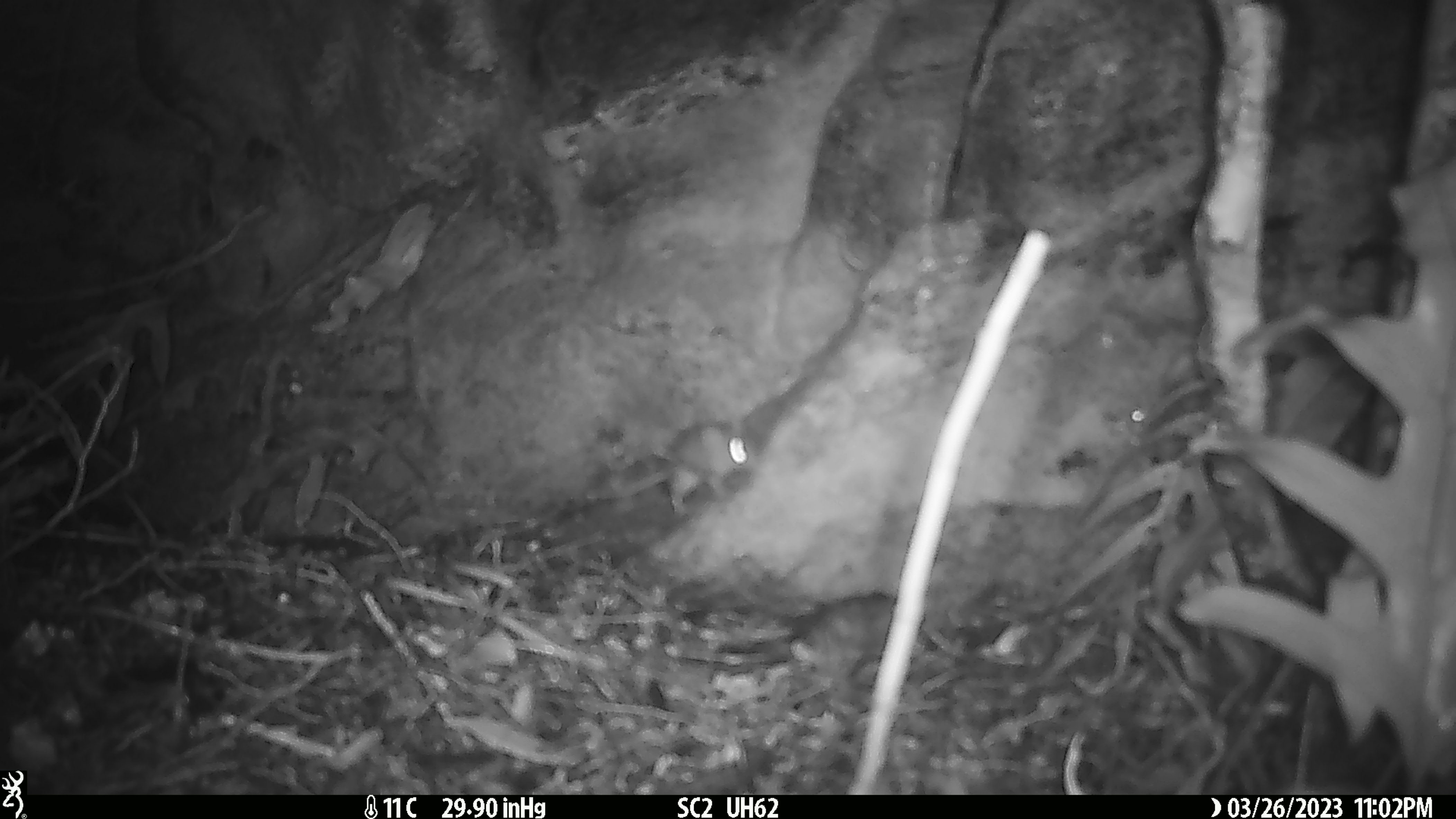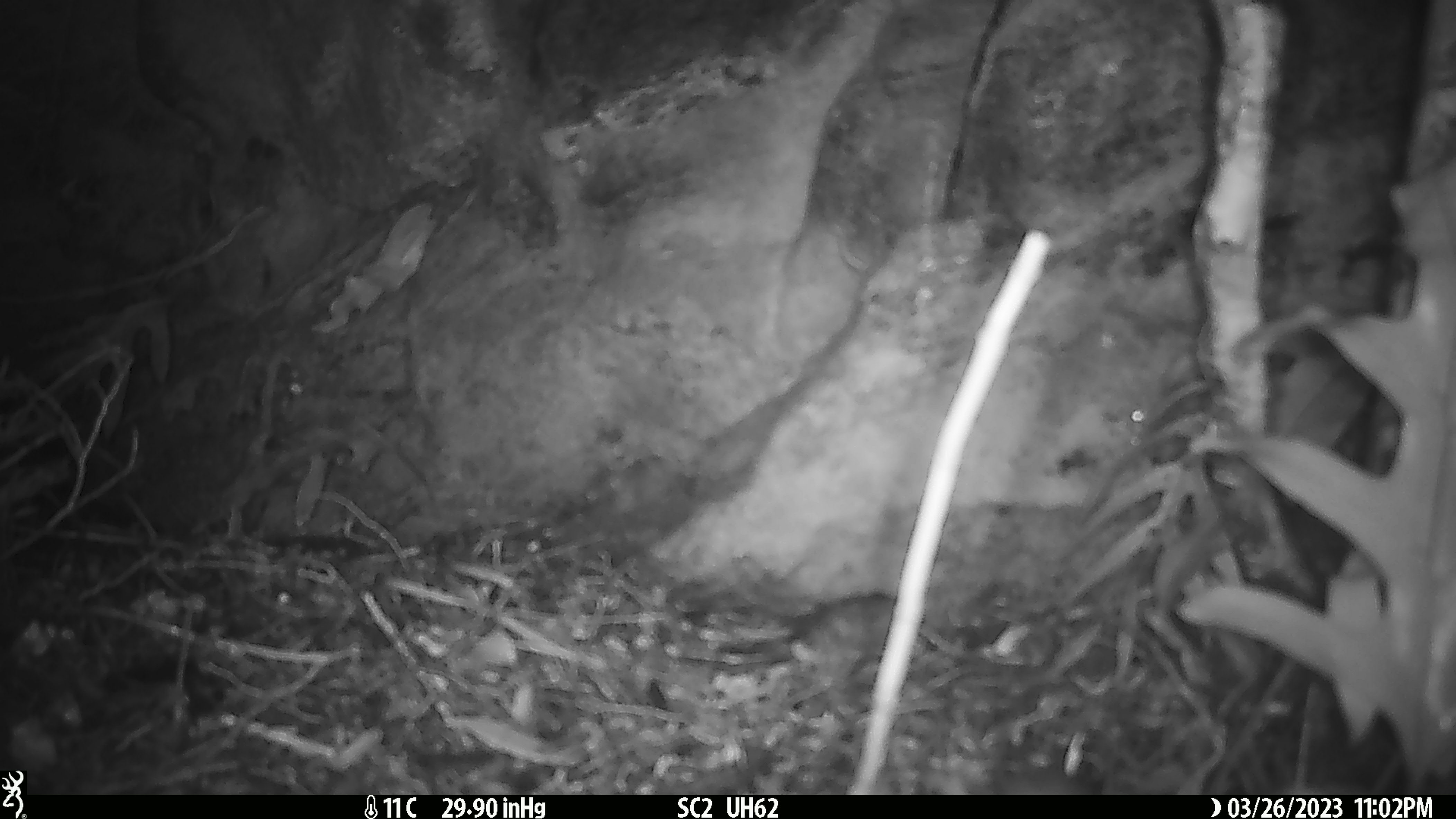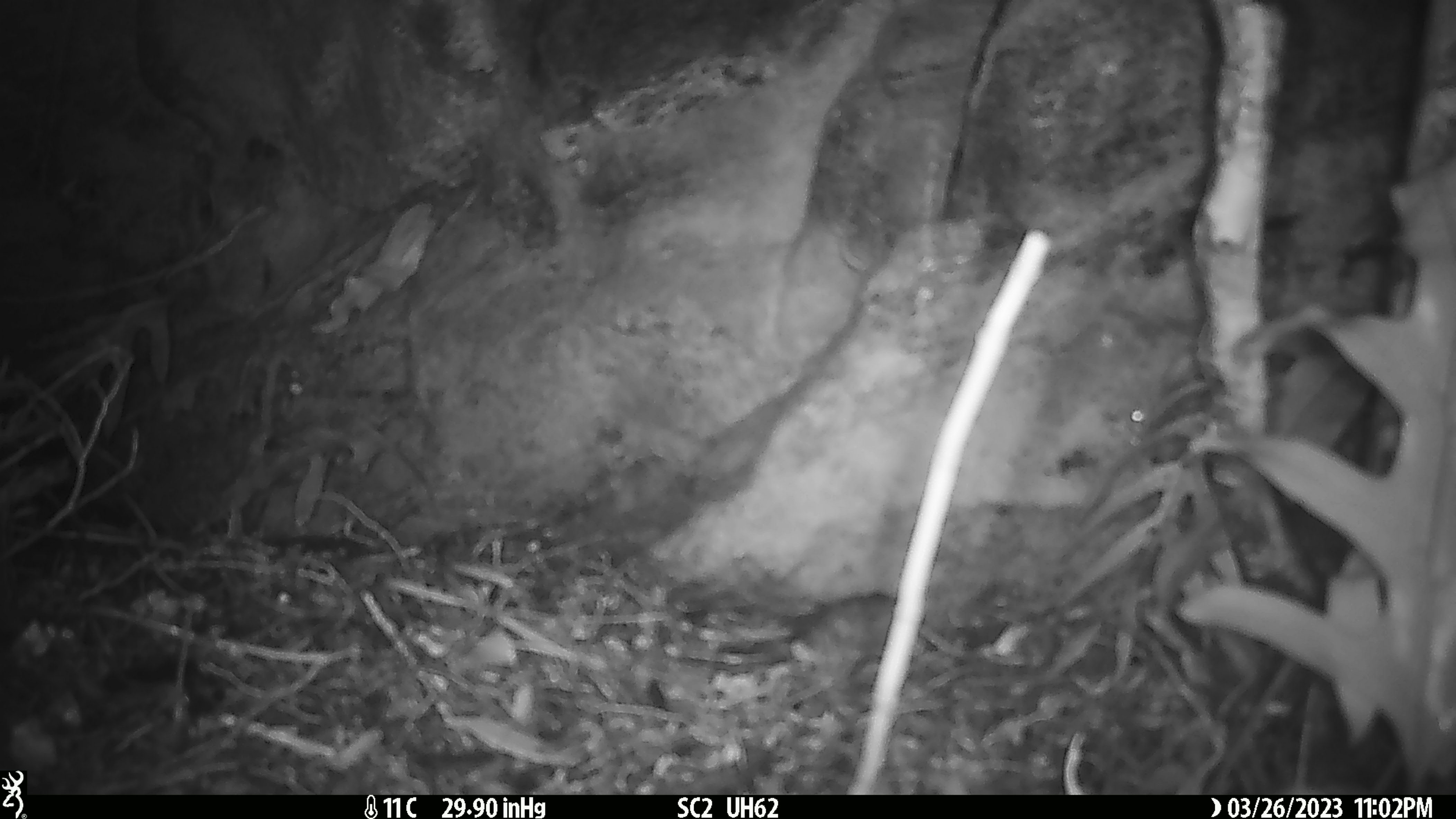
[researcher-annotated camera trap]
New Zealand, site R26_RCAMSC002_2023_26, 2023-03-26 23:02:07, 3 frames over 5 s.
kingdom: Animalia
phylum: Chordata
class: Mammalia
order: Rodentia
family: Muridae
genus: Mus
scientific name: Mus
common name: mouse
Mouse (Mus).